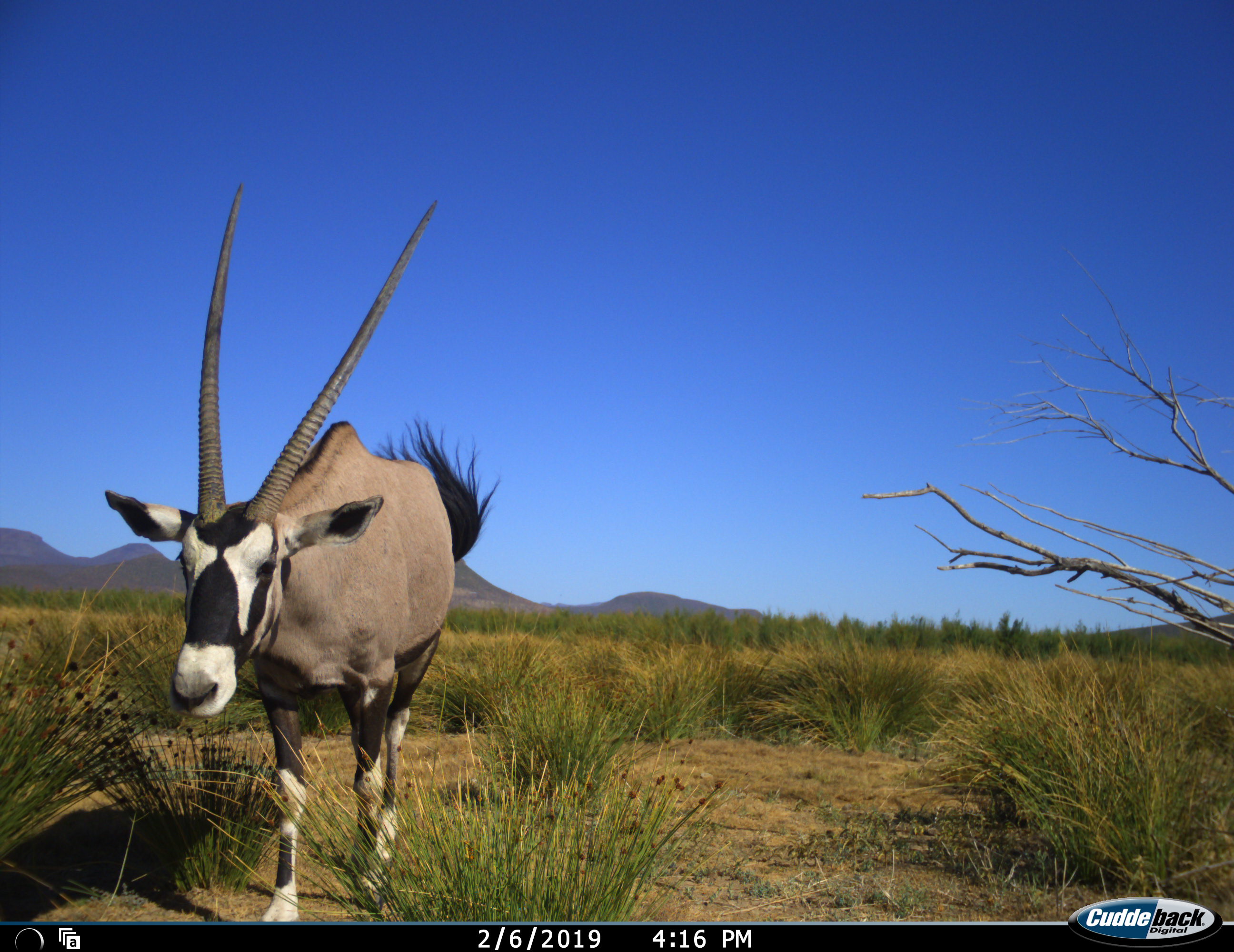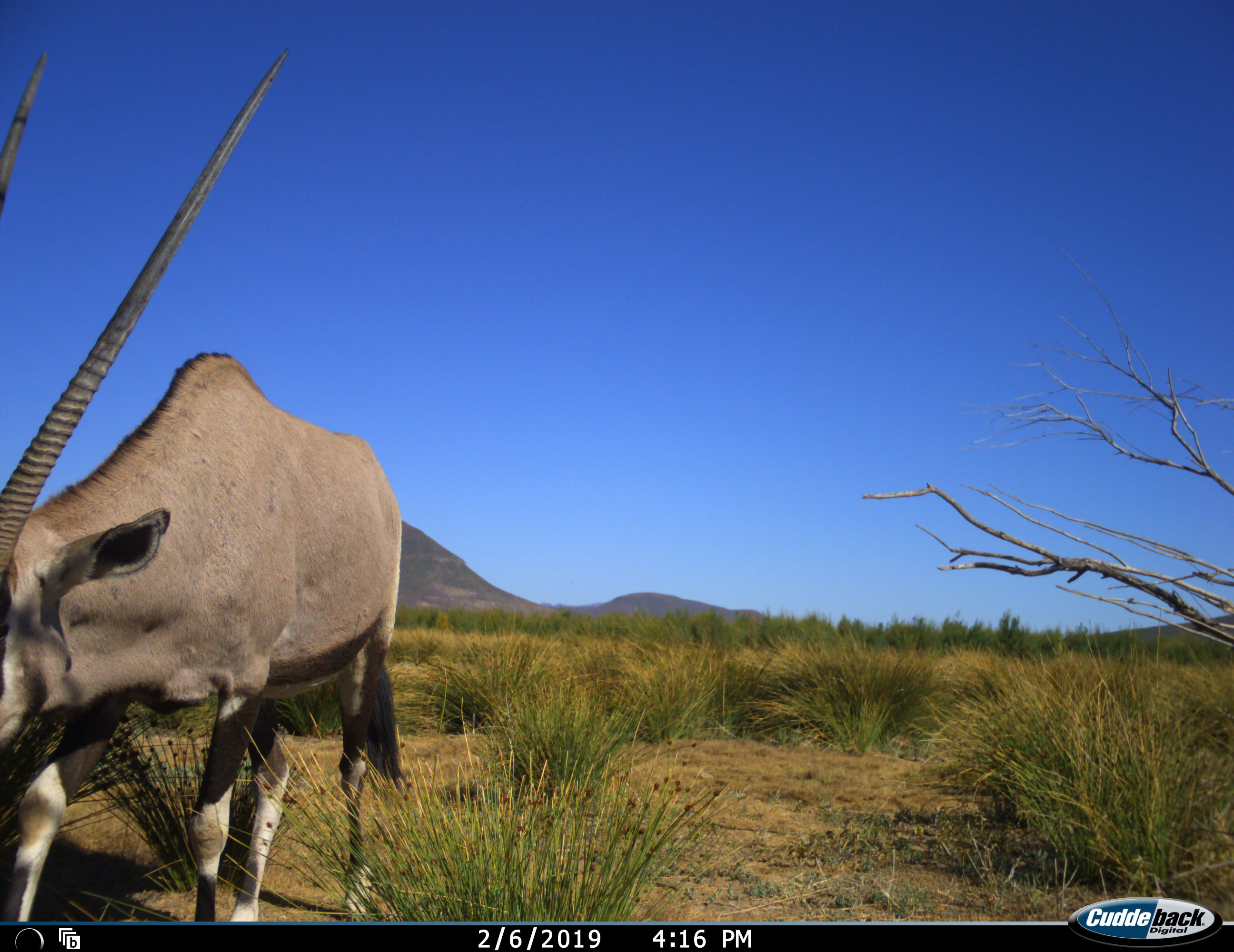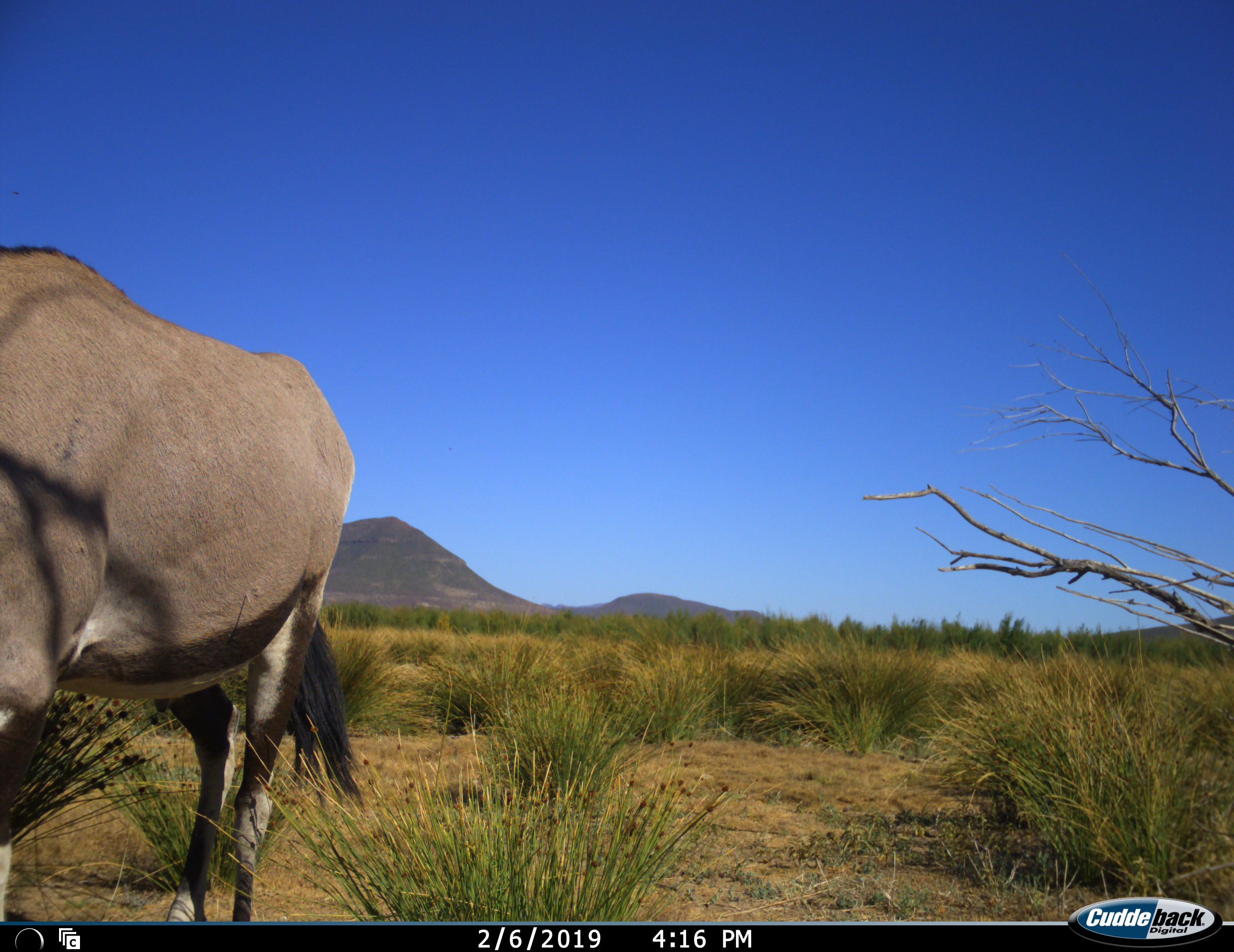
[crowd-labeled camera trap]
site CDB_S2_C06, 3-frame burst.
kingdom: Animalia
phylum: Chordata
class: Mammalia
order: Artiodactyla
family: Bovidae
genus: Oryx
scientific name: Oryx gazella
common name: gemsbok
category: oryx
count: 1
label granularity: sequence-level